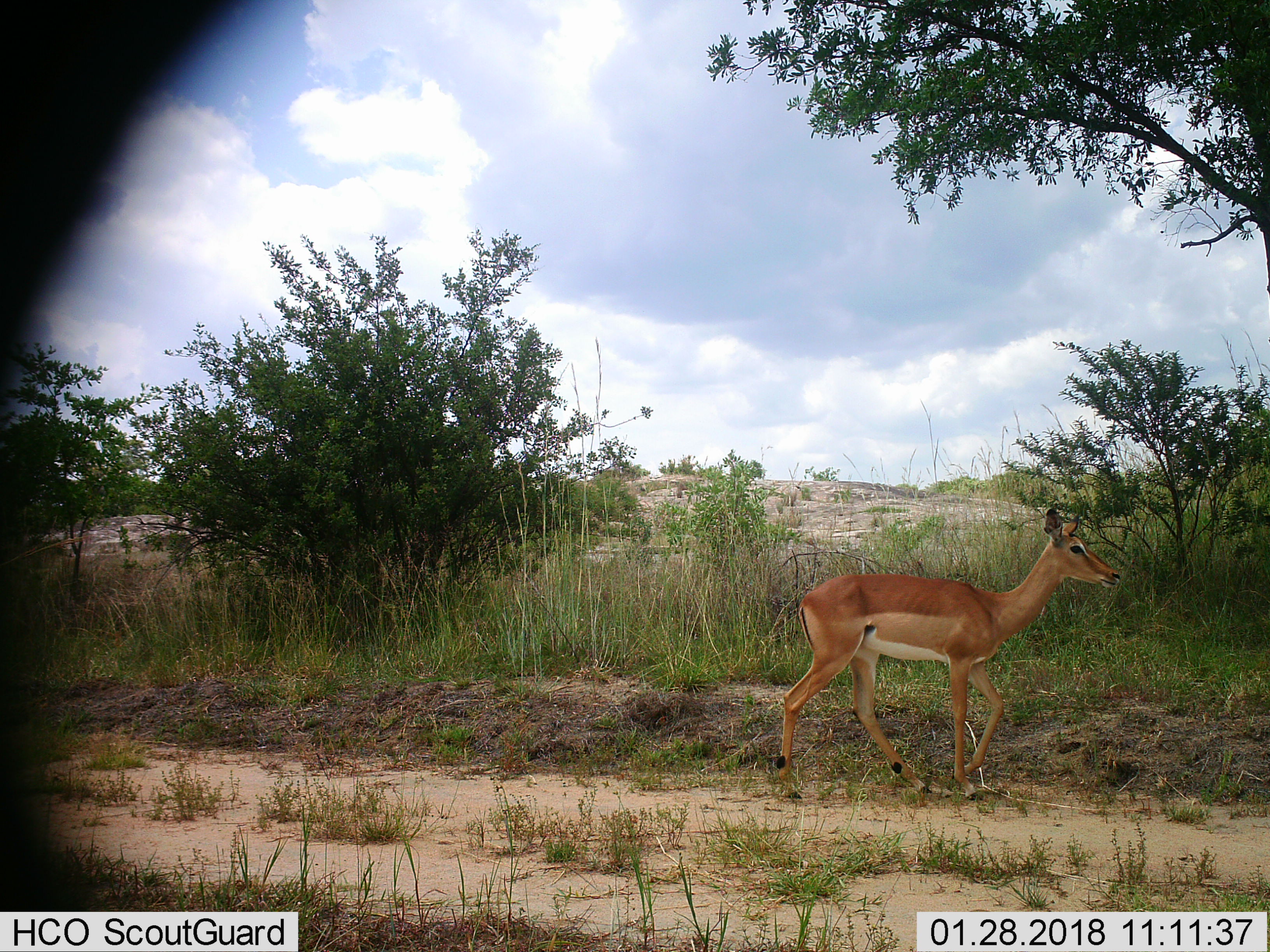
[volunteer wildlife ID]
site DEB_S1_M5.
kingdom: Animalia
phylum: Chordata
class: Mammalia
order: Artiodactyla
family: Bovidae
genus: Aepyceros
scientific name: Aepyceros melampus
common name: impala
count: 1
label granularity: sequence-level